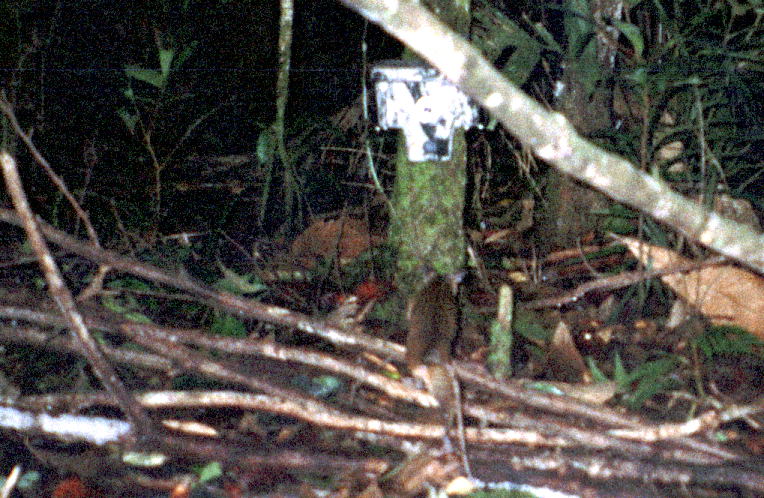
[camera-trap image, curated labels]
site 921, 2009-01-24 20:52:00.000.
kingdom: Animalia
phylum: Chordata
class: Mammalia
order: Rodentia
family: Echimyidae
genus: Proechimys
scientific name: Proechimys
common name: south american spiny rats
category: proechimys sp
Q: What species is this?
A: Proechimys sp (south american spiny rats) (Proechimys).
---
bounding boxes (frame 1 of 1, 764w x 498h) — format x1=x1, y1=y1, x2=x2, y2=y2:
proechimys sp: x1=406, y1=260, x2=467, y2=440